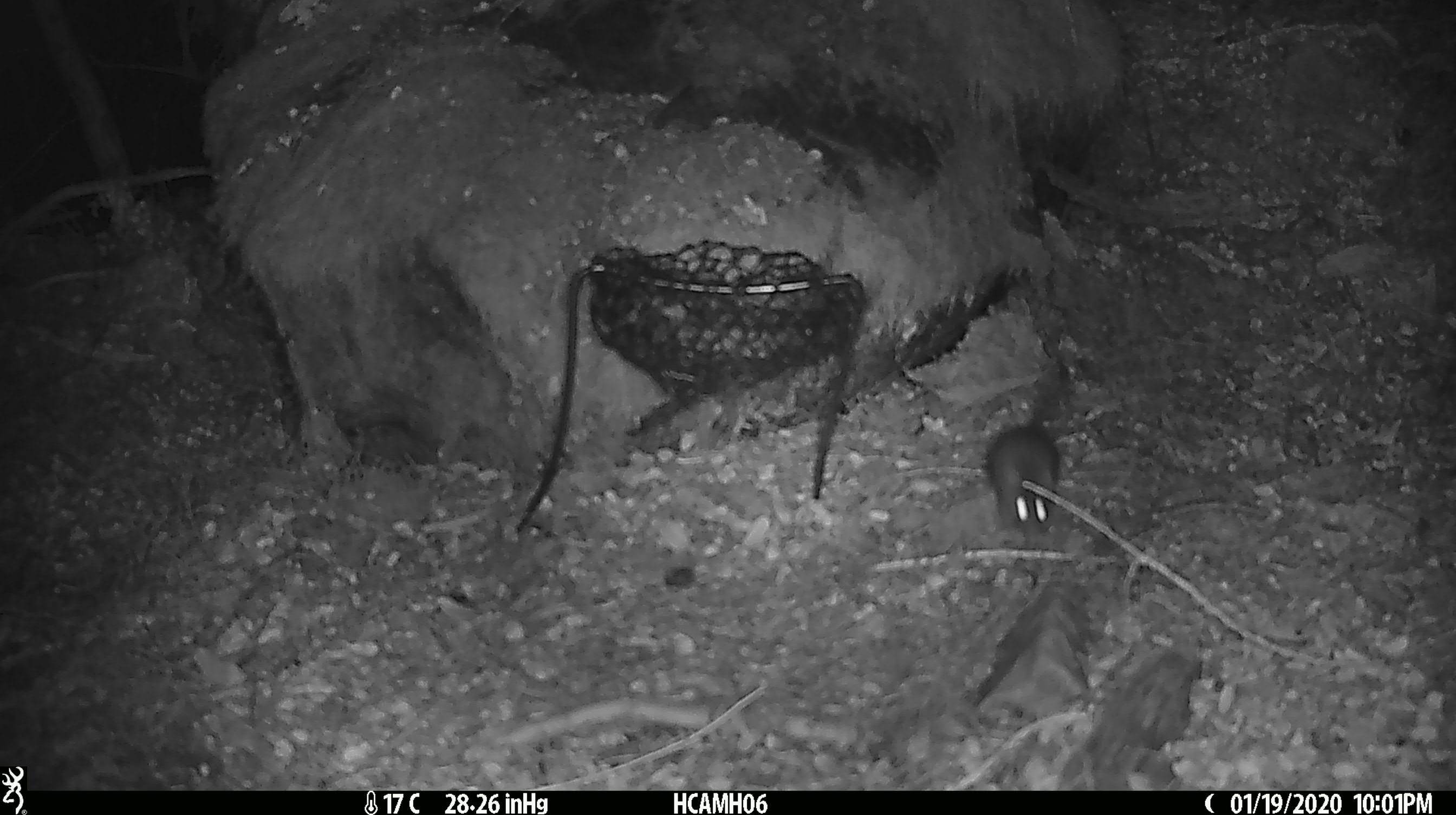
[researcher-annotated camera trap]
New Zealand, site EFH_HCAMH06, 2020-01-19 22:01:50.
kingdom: Animalia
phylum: Chordata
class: Mammalia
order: Rodentia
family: Muridae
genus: Mus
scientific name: Mus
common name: mouse